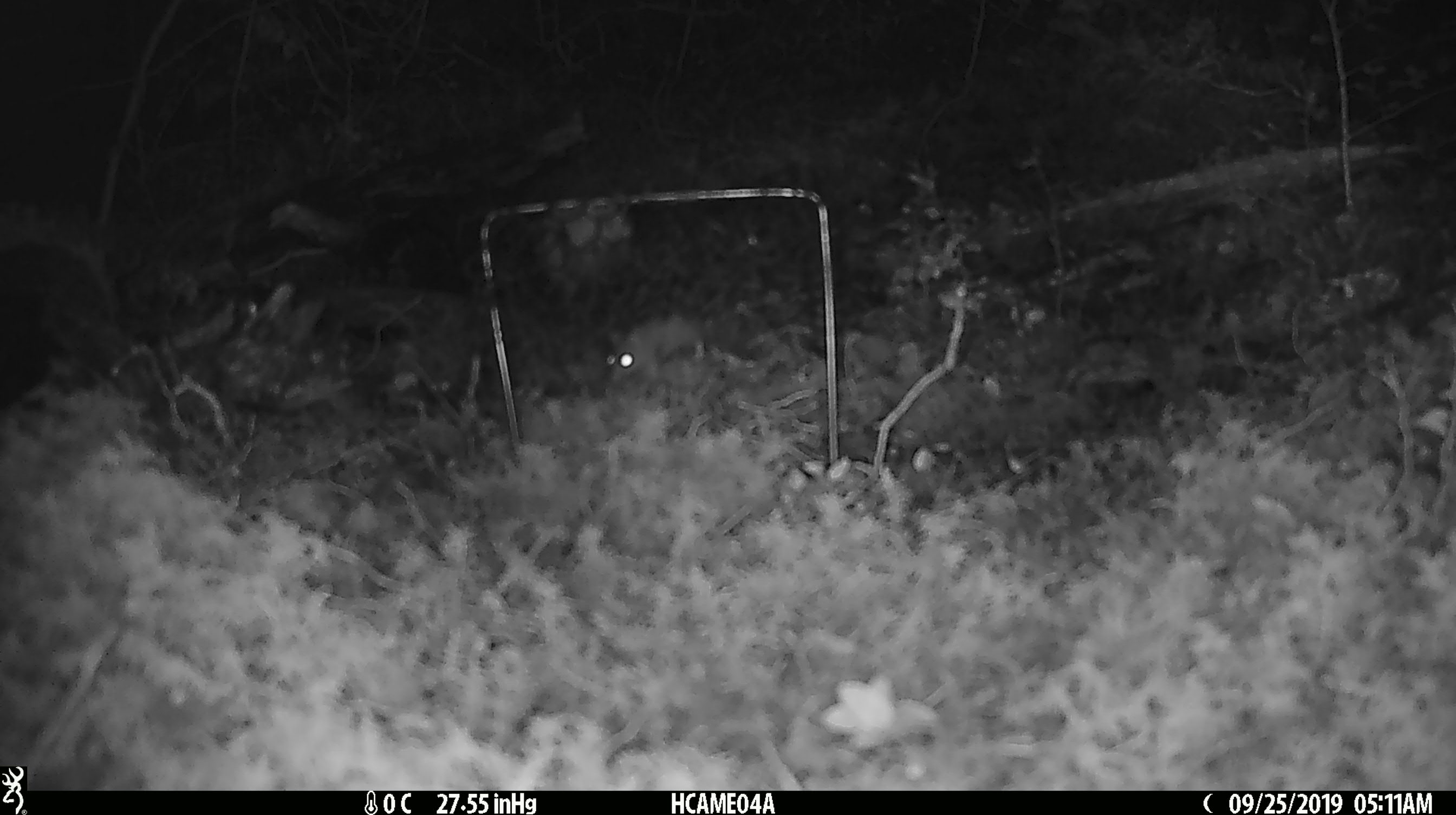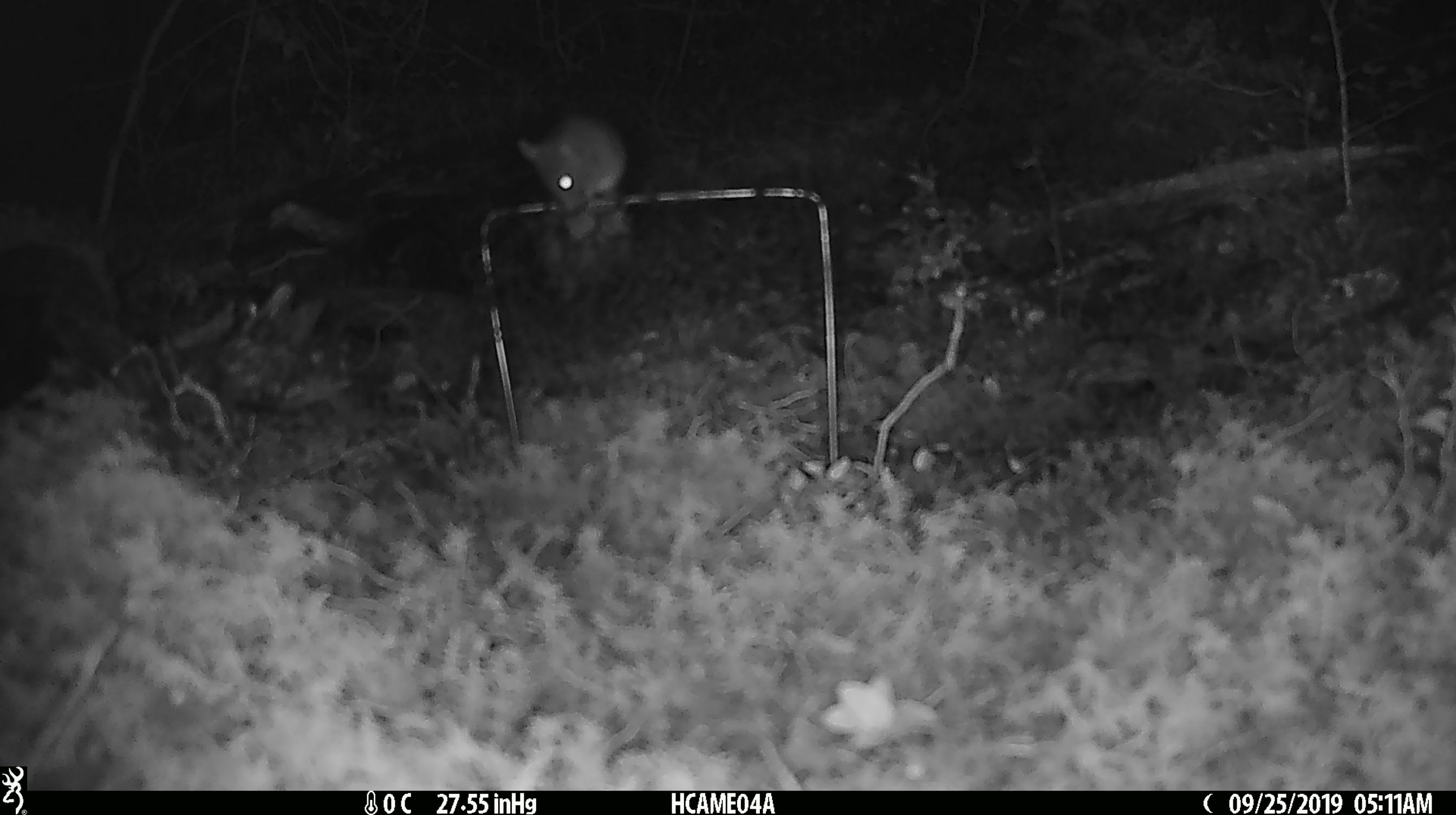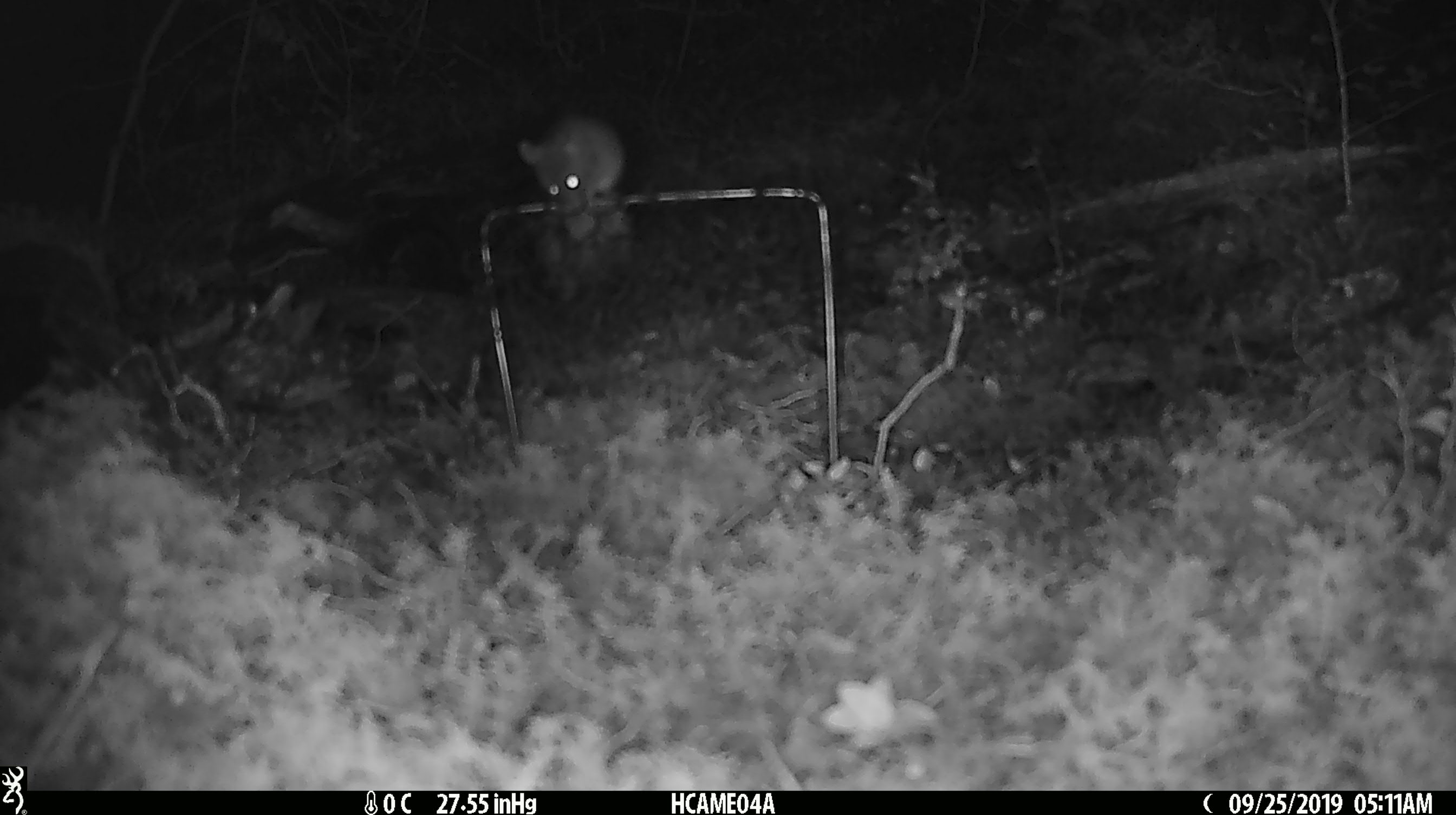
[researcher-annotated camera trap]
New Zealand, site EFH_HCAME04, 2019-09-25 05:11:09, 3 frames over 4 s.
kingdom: Animalia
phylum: Chordata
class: Mammalia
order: Rodentia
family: Muridae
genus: Mus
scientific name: Mus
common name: mouse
Mouse (Mus).